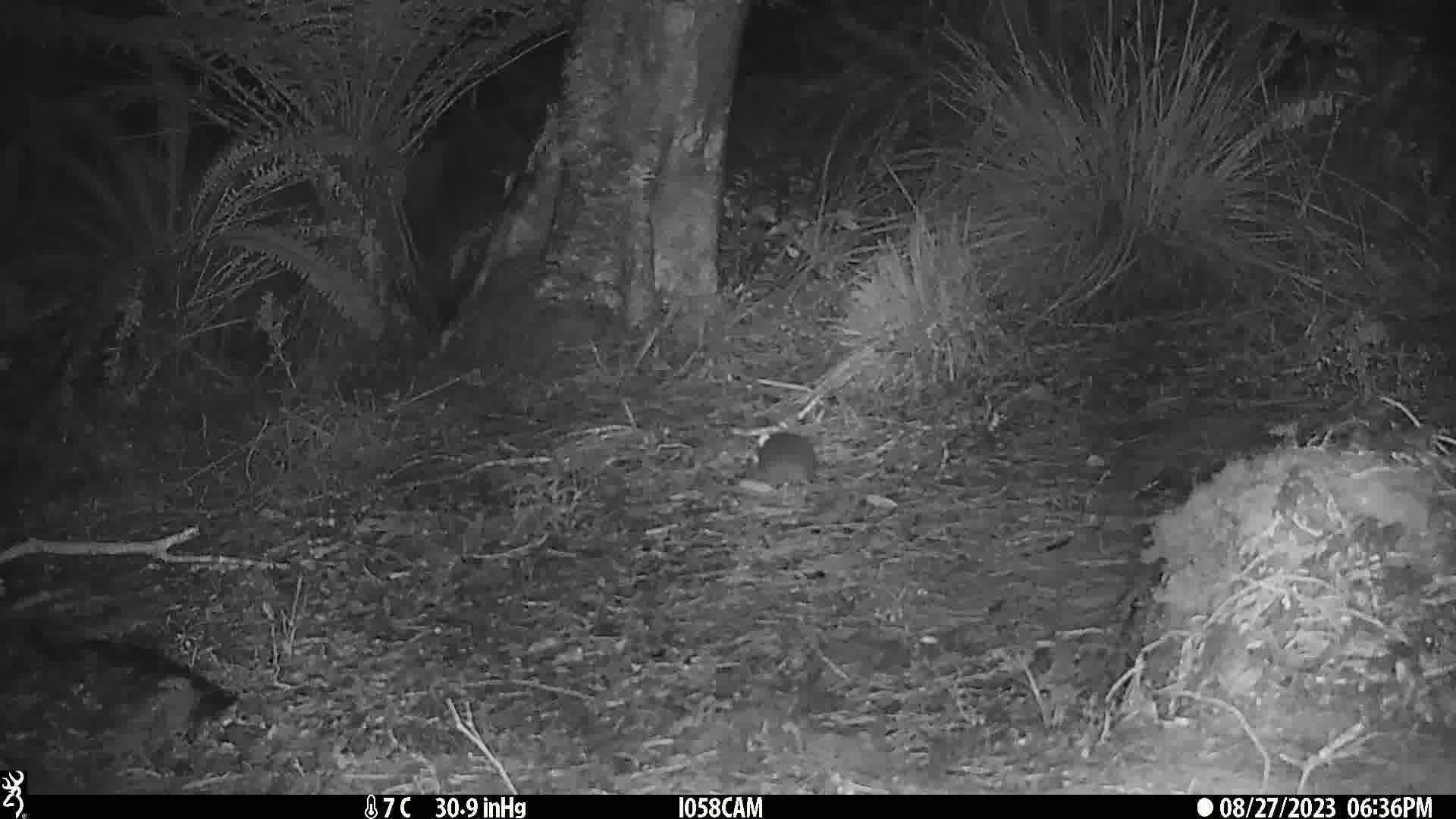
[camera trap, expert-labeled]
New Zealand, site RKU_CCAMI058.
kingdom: Animalia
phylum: Chordata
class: Mammalia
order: Rodentia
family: Muridae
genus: Rattus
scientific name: Rattus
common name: rat